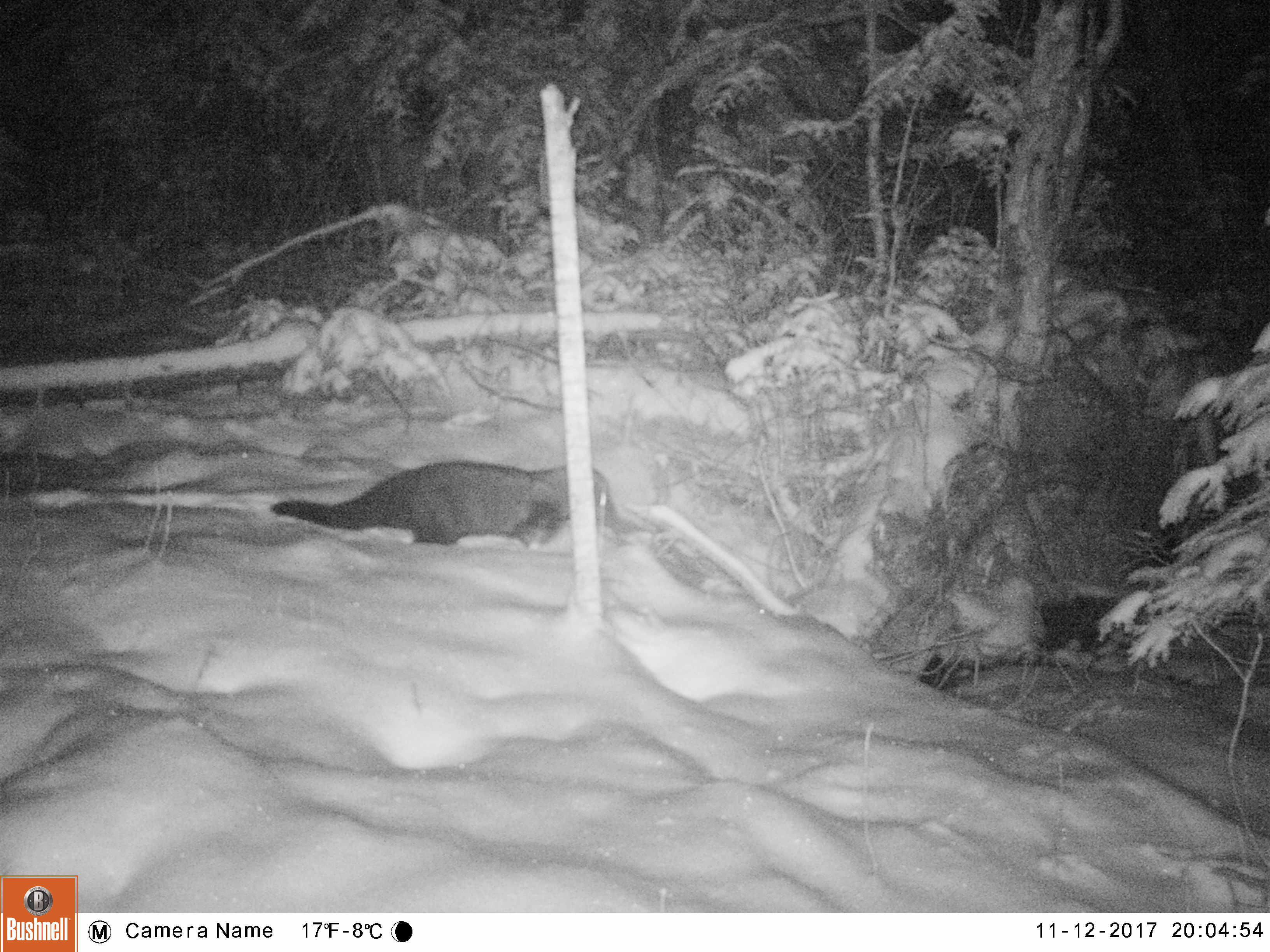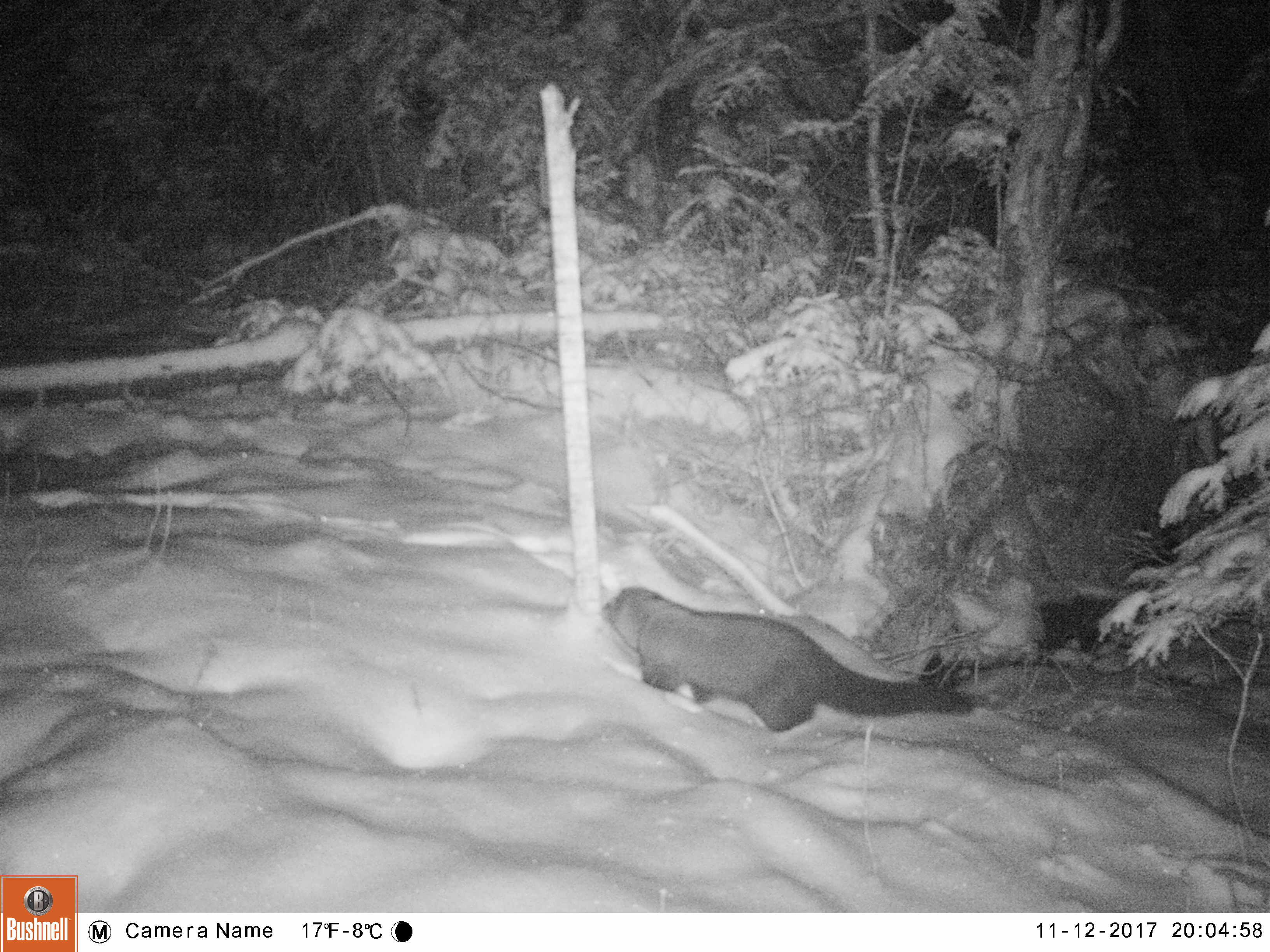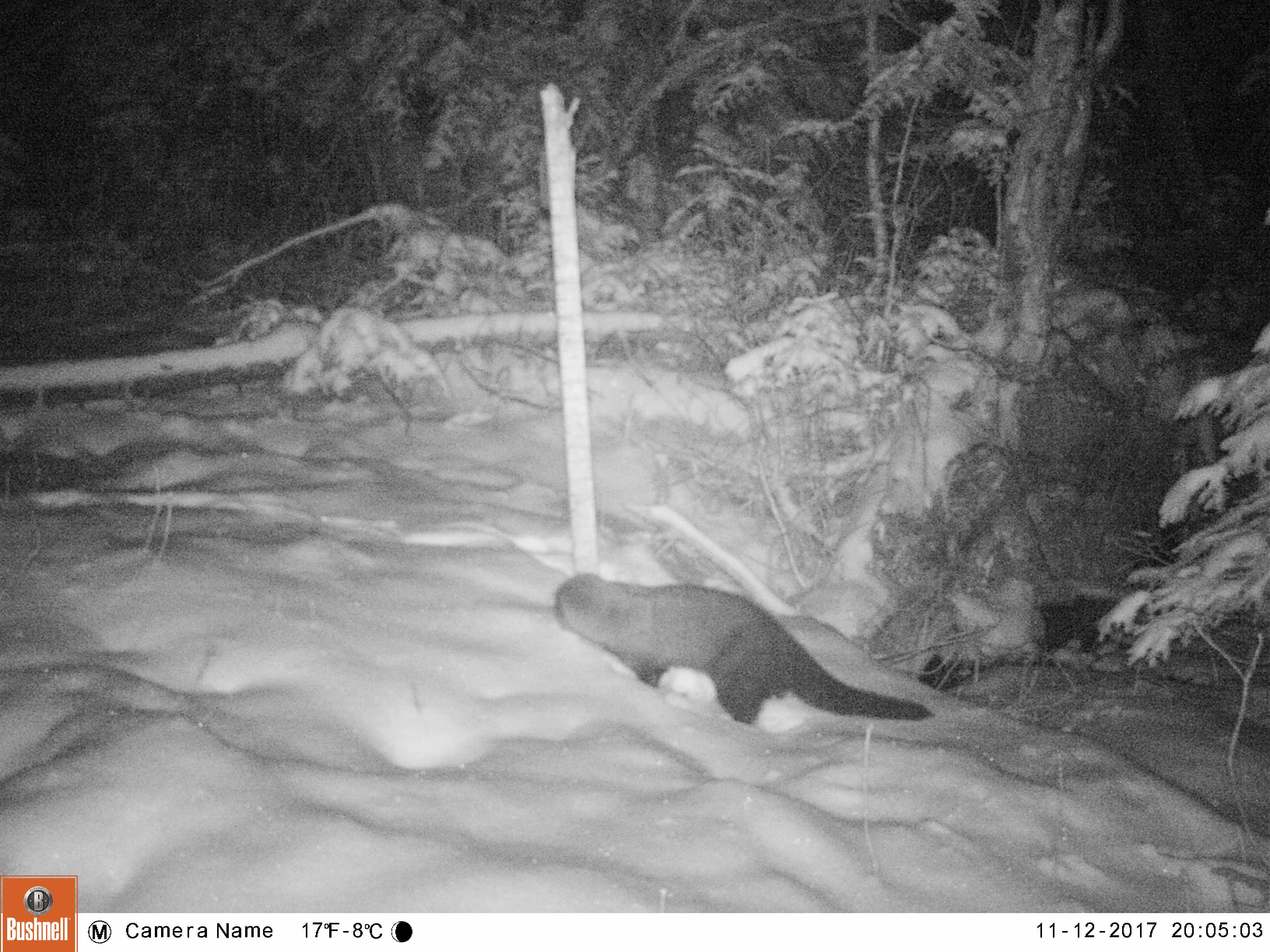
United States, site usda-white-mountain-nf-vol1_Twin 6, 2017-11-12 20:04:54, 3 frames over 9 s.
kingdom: Animalia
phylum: Chordata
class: Mammalia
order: Carnivora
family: Mustelidae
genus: Pekania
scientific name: Pekania pennanti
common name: fisher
Fisher (Pekania pennanti).